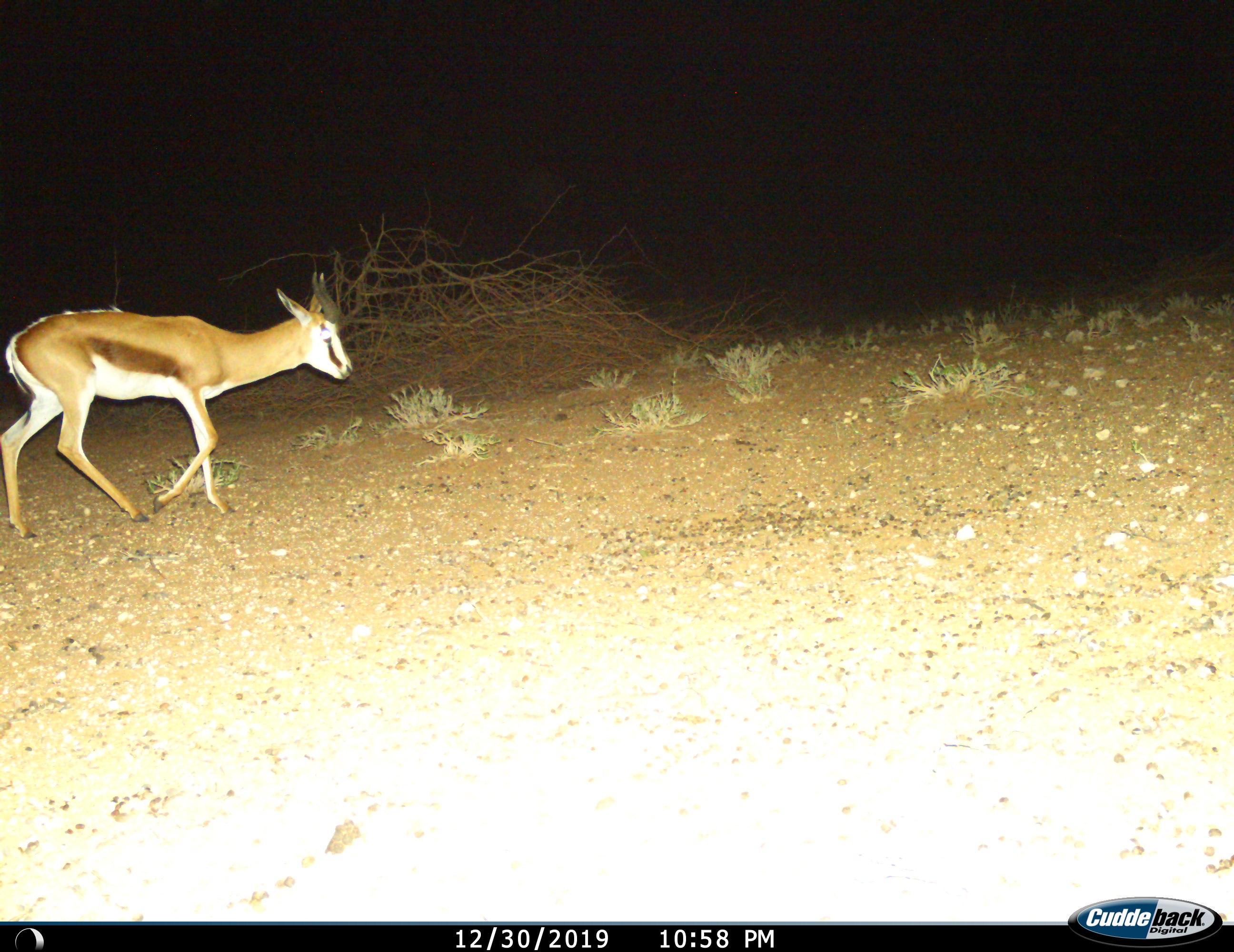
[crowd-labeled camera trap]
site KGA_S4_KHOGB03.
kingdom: Animalia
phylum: Chordata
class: Mammalia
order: Artiodactyla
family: Bovidae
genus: Antidorcas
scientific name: Antidorcas marsupialis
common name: springbok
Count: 1.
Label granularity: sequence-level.